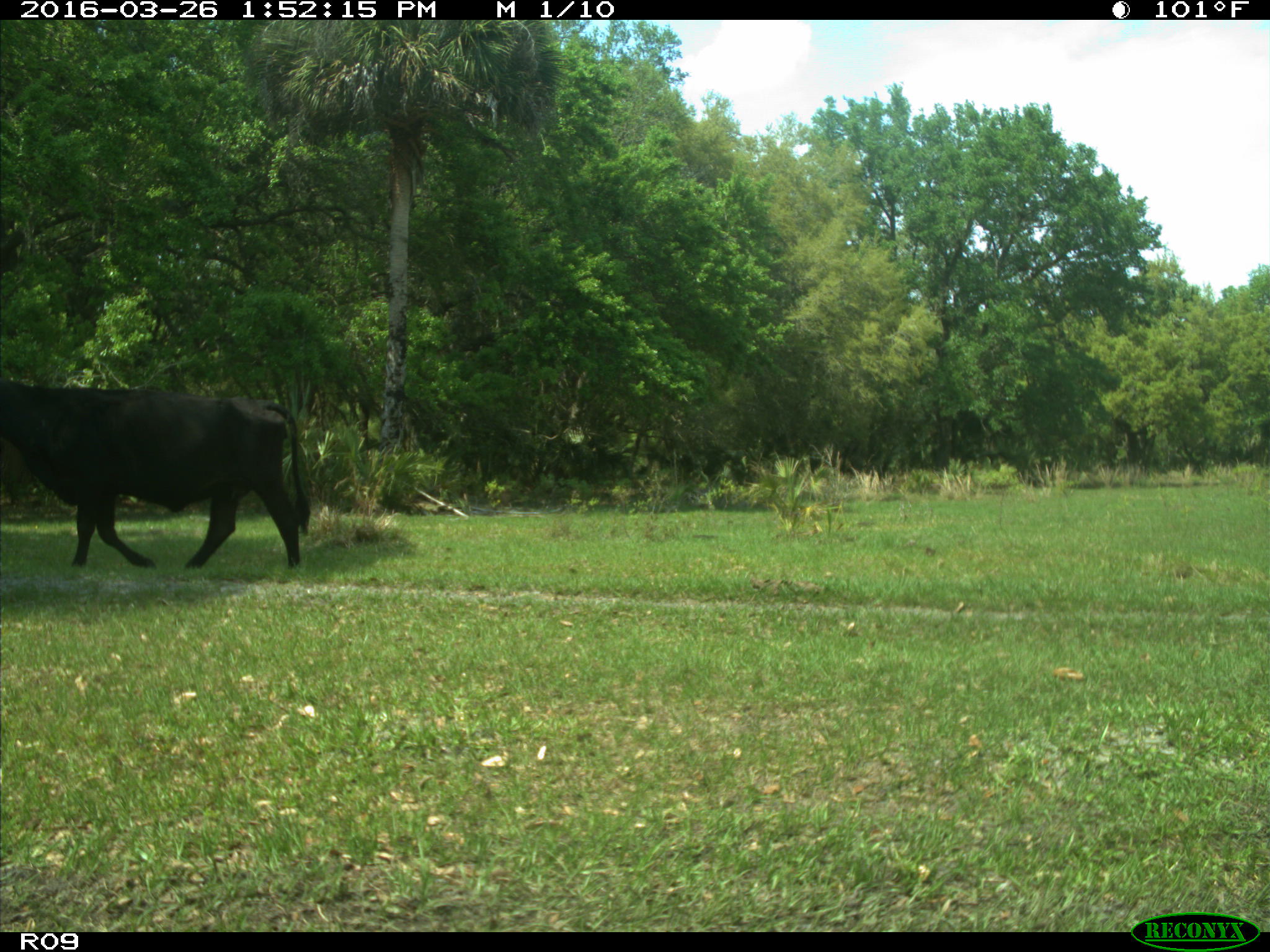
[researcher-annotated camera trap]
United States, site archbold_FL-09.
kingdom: Animalia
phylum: Chordata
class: Mammalia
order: Artiodactyla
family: Bovidae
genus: Bos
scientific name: Bos taurus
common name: domestic cow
Bos taurus (domestic cow).